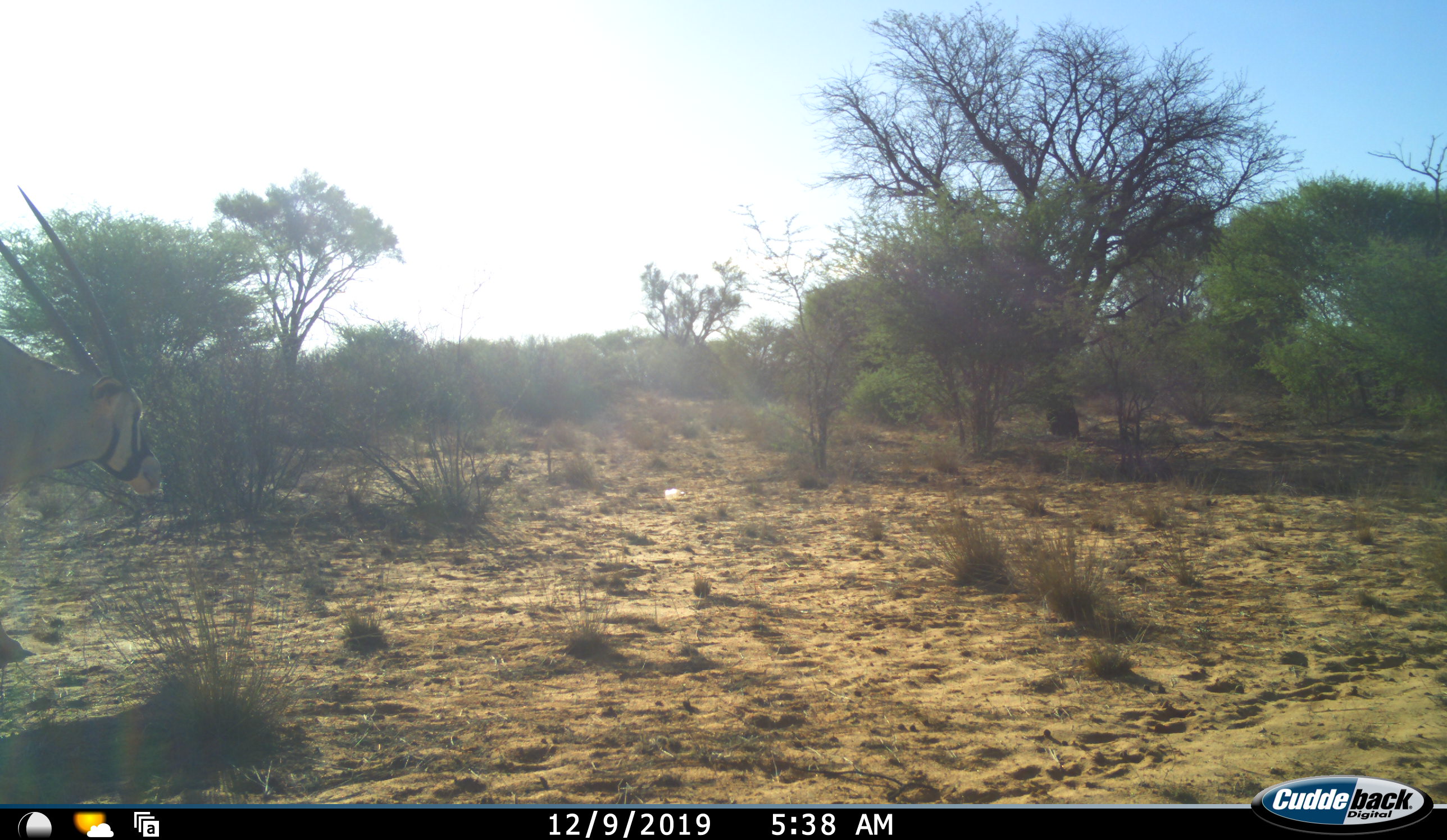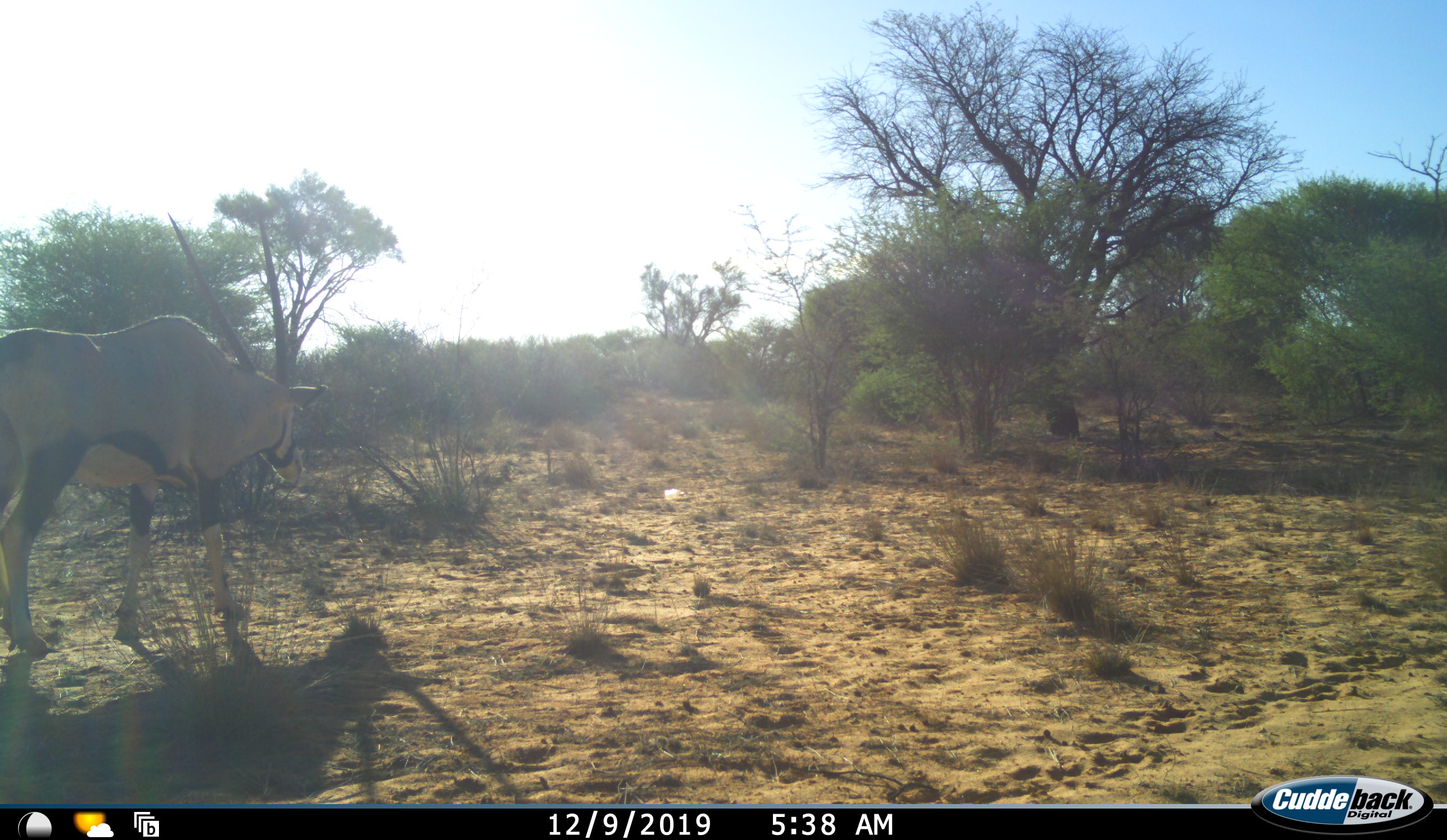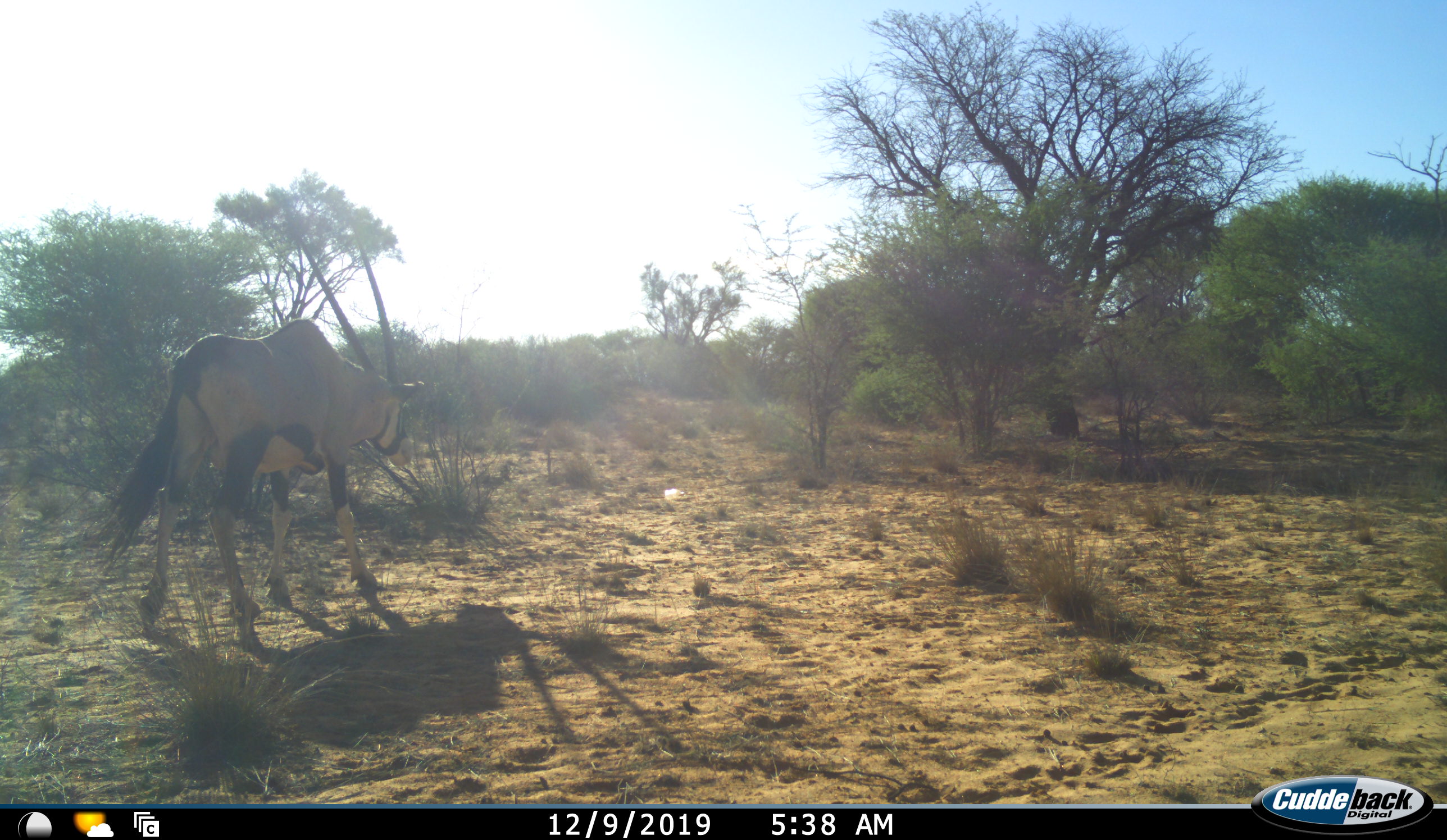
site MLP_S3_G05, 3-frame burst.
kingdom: Animalia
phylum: Chordata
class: Mammalia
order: Artiodactyla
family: Bovidae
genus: Oryx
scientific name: Oryx gazella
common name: gemsbok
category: oryx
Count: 1.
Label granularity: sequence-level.